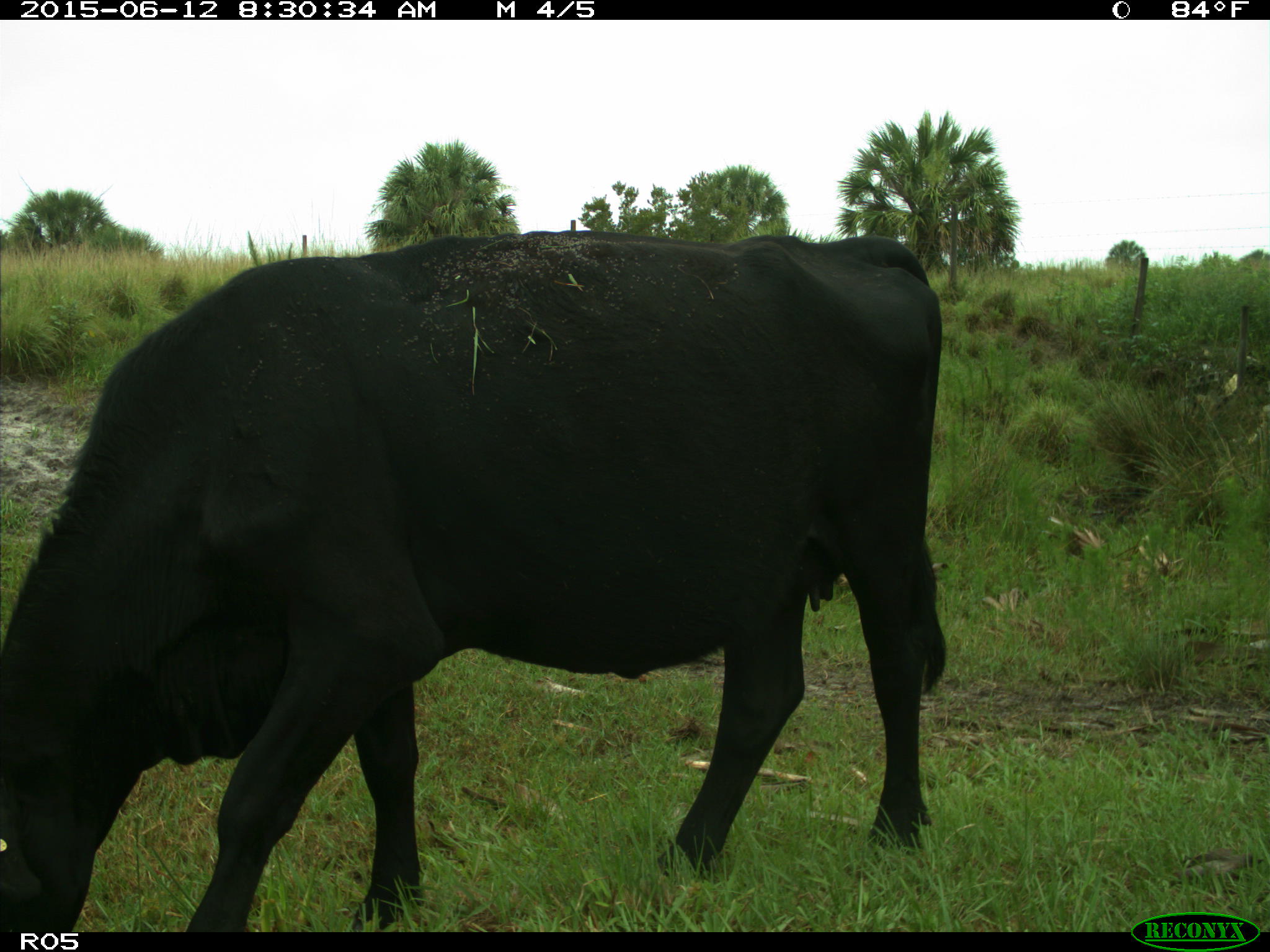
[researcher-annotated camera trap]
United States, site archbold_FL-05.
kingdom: Animalia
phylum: Chordata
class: Mammalia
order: Artiodactyla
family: Bovidae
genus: Bos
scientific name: Bos taurus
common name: domestic cow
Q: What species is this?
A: Bos taurus (domestic cow).